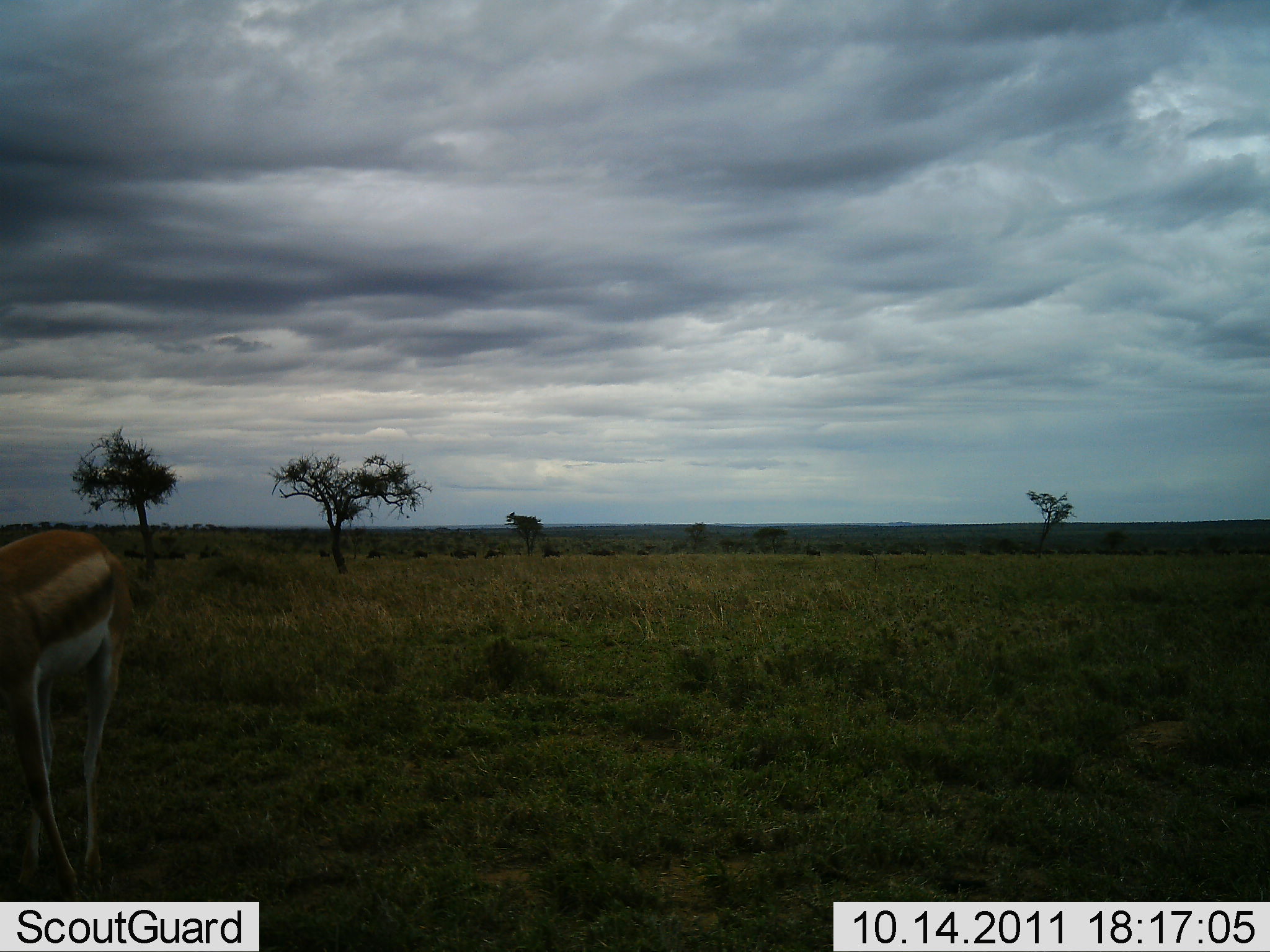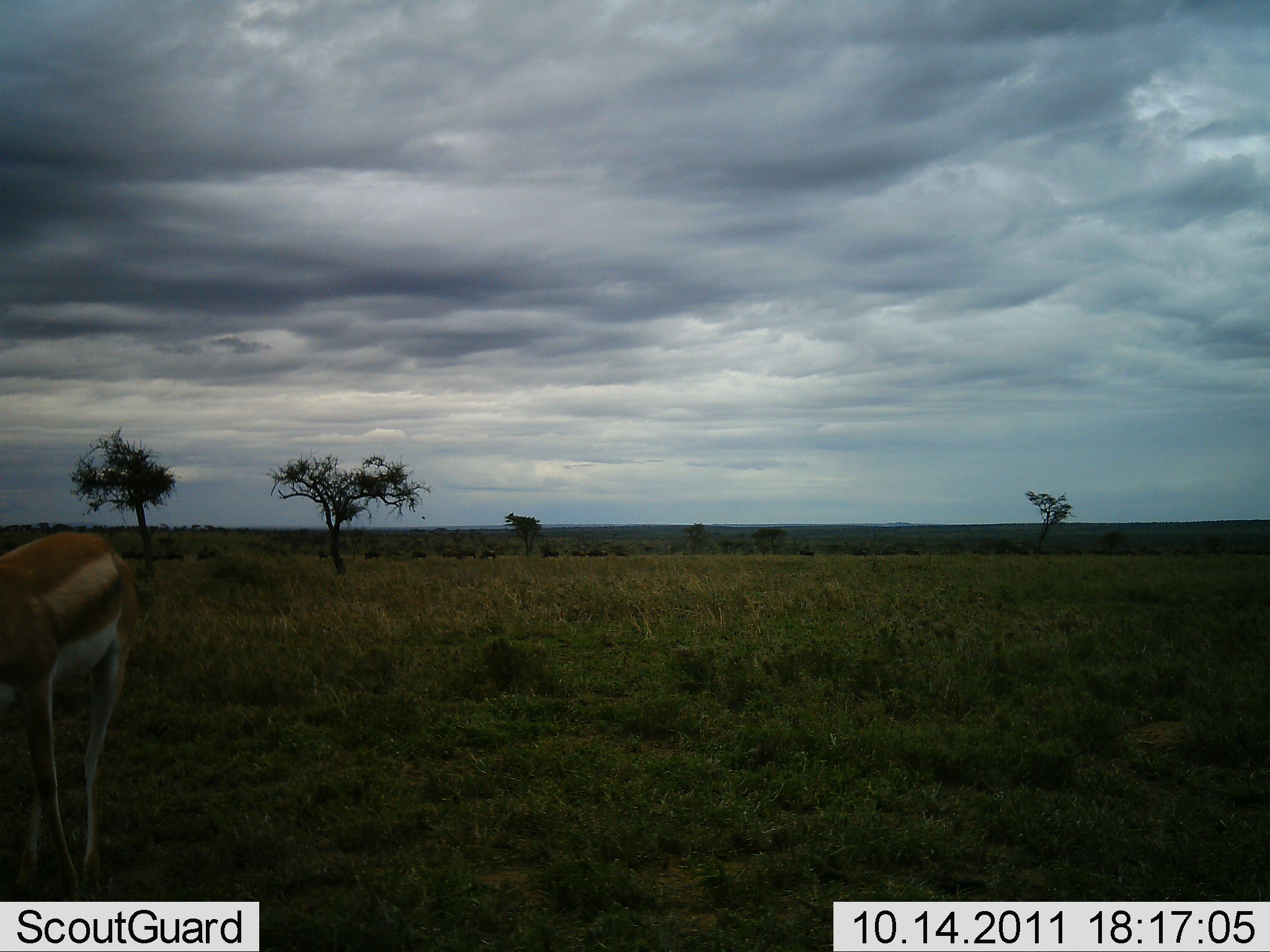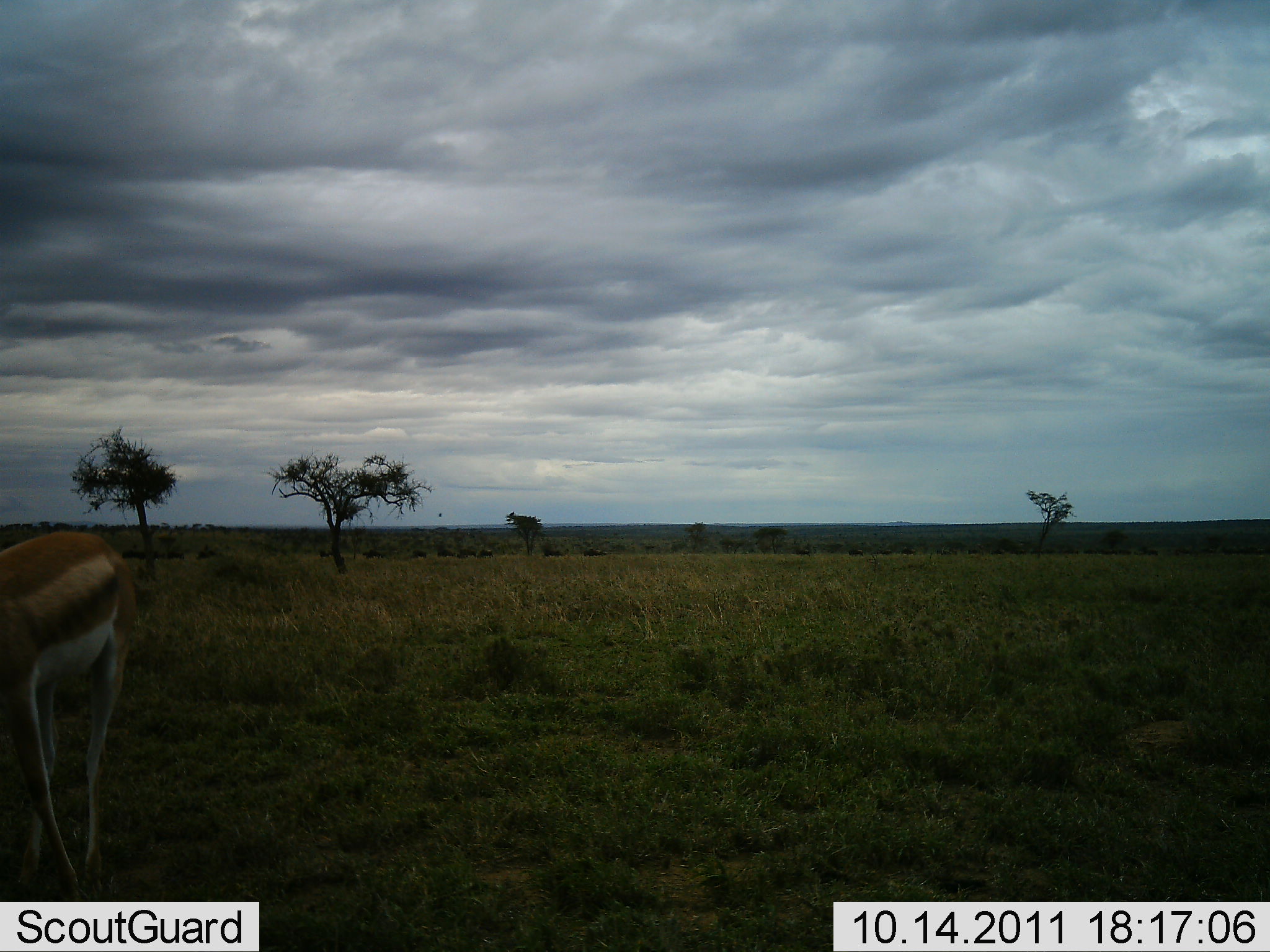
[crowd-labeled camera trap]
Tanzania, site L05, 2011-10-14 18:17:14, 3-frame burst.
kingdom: Animalia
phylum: Chordata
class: Mammalia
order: Artiodactyla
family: Bovidae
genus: Eudorcas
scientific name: Eudorcas thomsonii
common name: thomson's gazelle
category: gazellethomsons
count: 1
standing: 57%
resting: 0%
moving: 7%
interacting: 0%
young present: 0%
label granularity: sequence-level